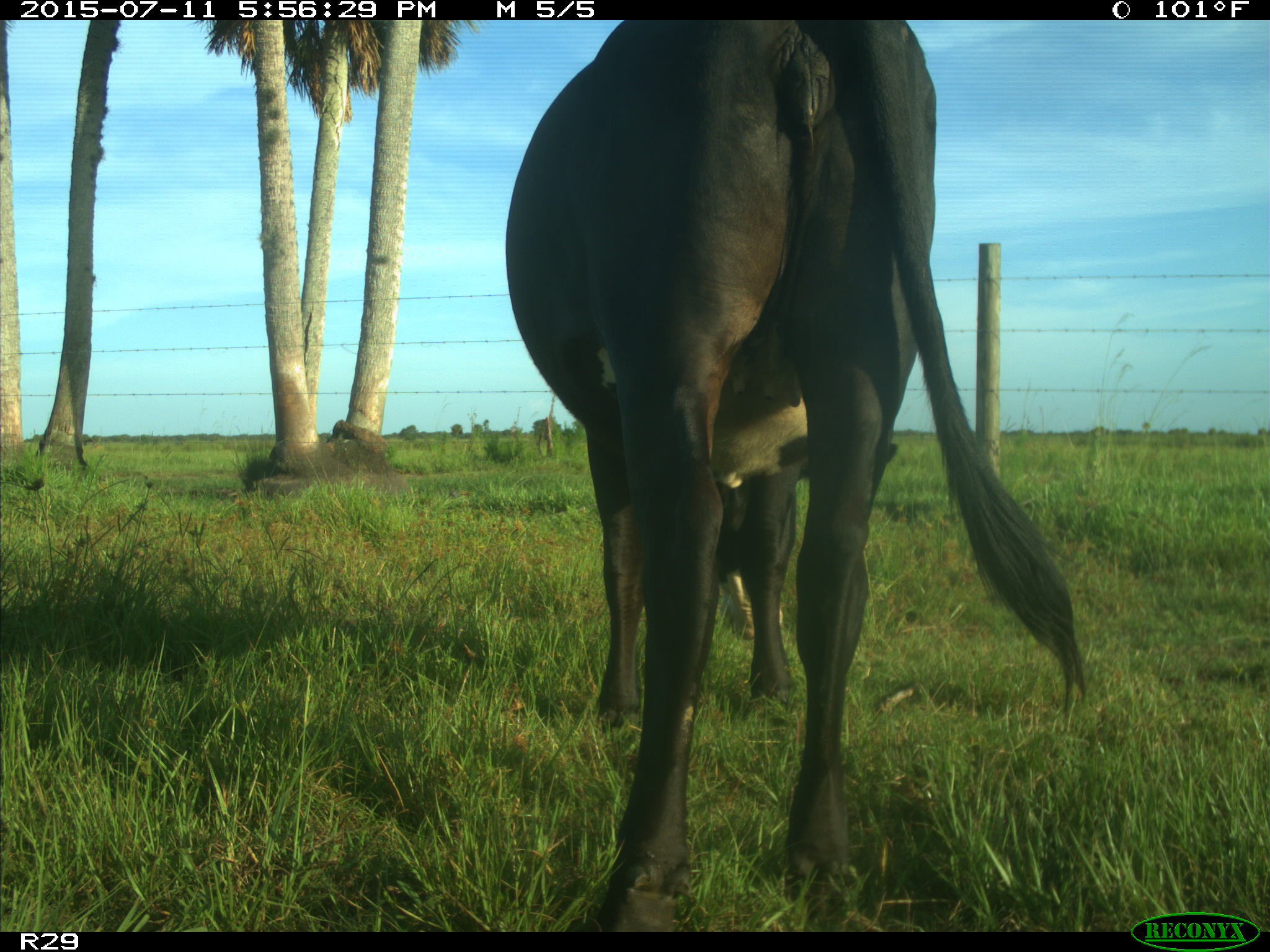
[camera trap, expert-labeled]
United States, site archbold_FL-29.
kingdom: Animalia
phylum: Chordata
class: Mammalia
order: Artiodactyla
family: Bovidae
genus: Bos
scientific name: Bos taurus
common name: domestic cow